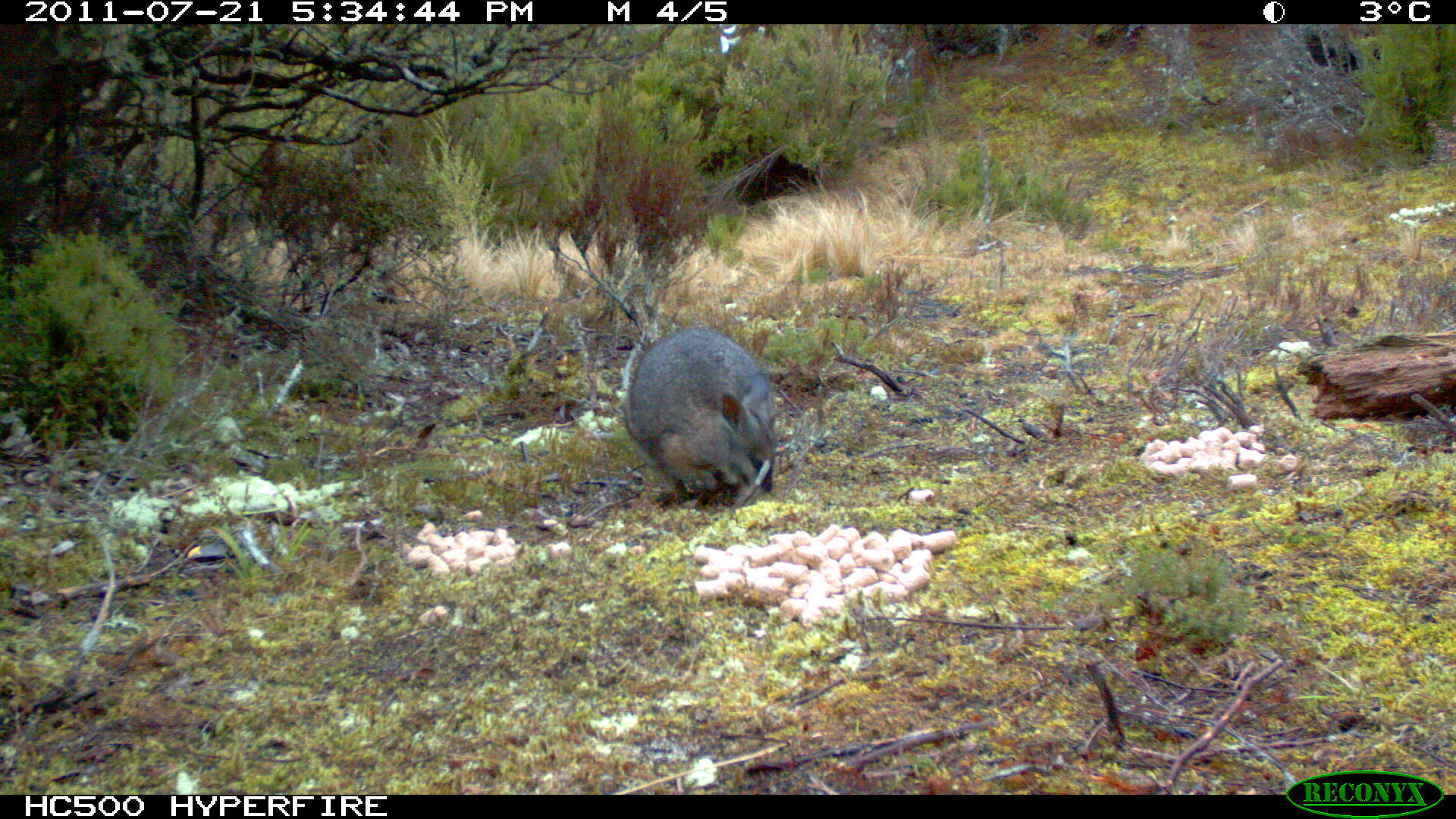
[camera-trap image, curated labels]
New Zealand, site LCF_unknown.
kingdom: Animalia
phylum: Chordata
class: Mammalia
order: Diprotodontia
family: Macropodidae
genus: Notamacropus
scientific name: Notamacropus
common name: wallaby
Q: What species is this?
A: Wallaby (Notamacropus).